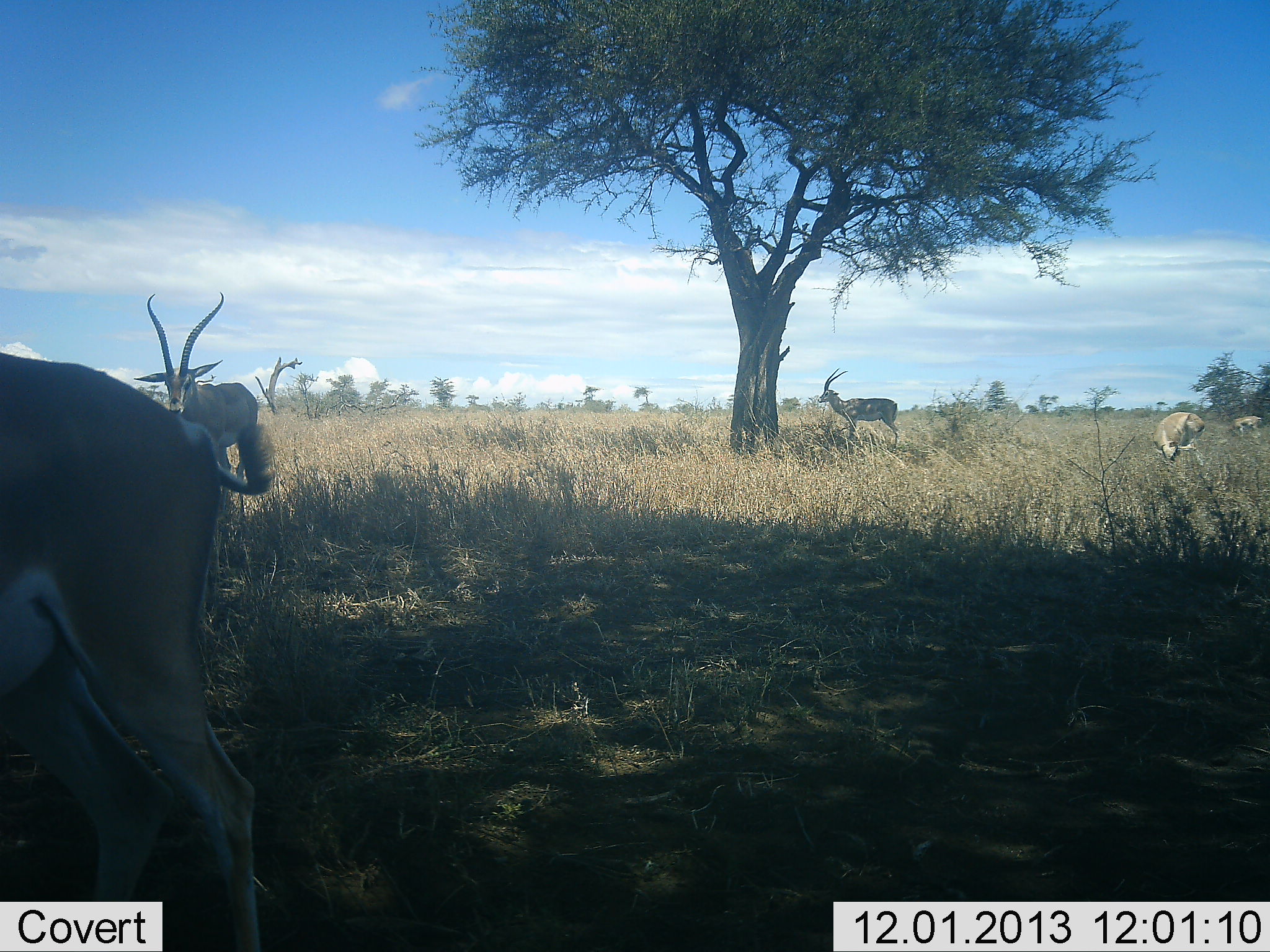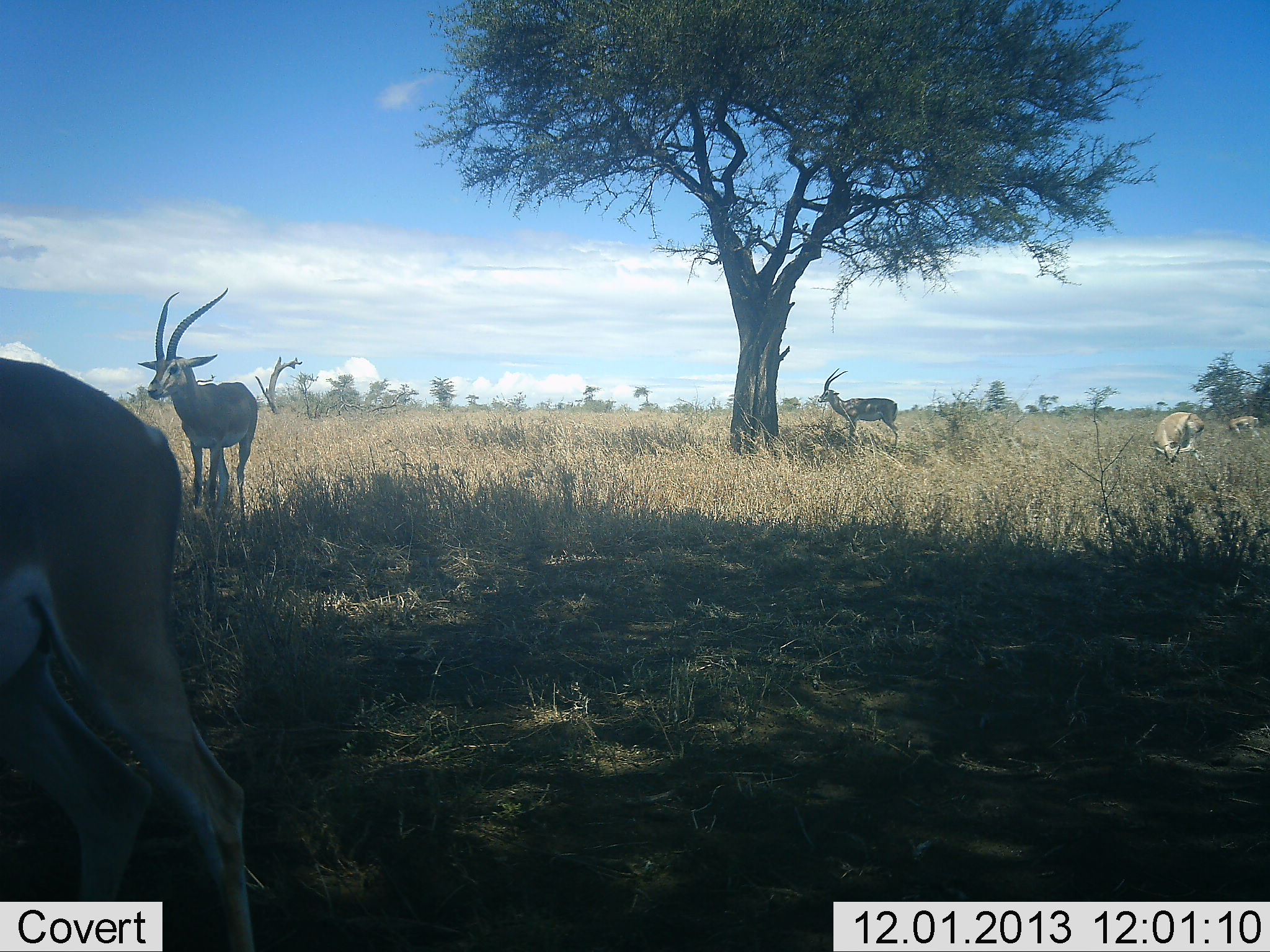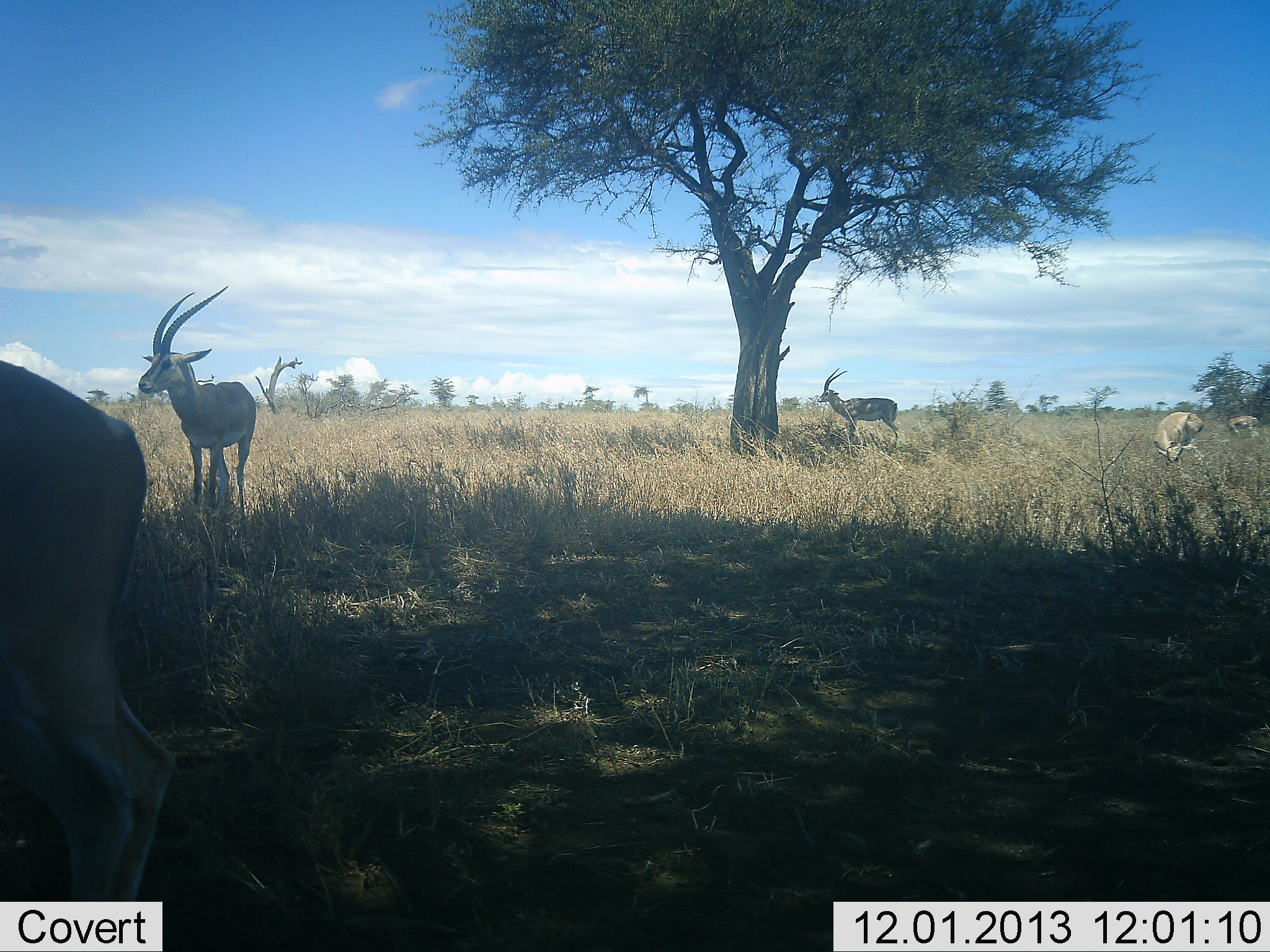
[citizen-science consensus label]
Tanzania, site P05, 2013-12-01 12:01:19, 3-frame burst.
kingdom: Animalia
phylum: Chordata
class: Mammalia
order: Artiodactyla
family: Bovidae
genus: Nanger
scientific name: Nanger granti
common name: grant's gazelle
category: gazellegrants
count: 5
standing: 90%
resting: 0%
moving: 20%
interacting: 0%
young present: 0%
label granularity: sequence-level